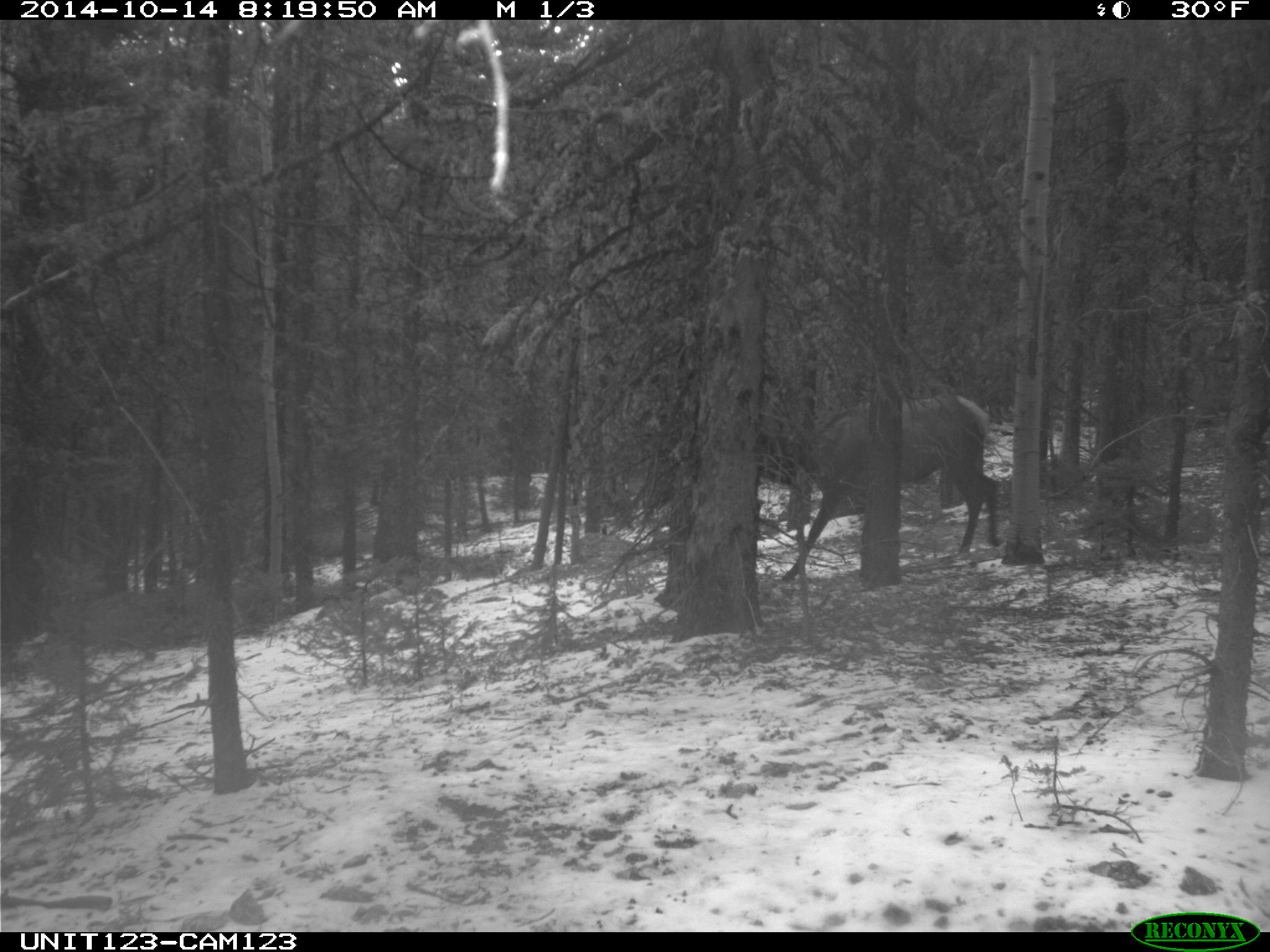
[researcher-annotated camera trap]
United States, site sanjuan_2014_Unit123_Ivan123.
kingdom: Animalia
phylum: Chordata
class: Mammalia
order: Artiodactyla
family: Cervidae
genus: Cervus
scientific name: Cervus elaphus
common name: red deer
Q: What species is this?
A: Cervus elaphus (red deer).